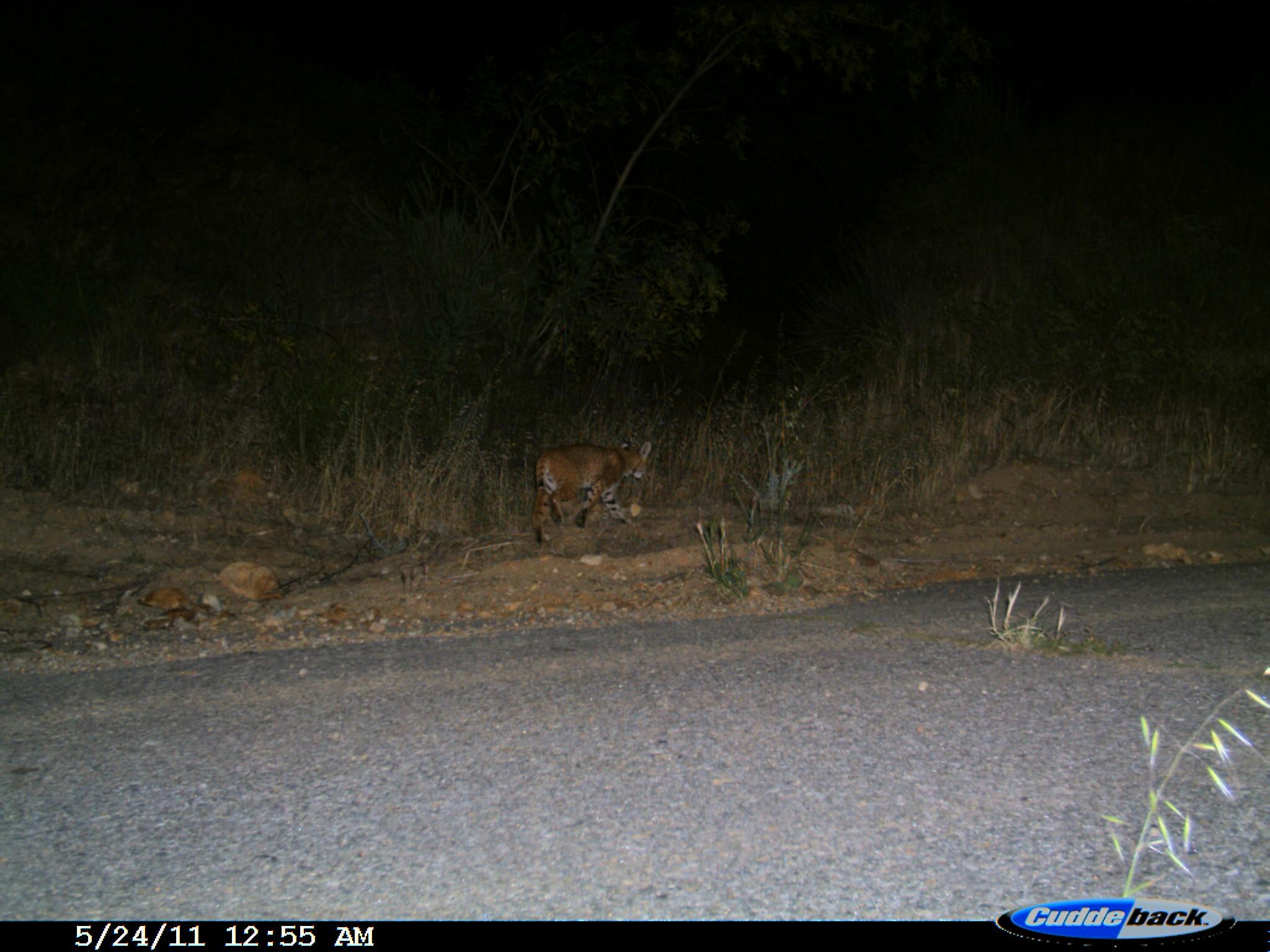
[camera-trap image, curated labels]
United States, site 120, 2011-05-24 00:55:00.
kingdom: Animalia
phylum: Chordata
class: Mammalia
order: Carnivora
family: Felidae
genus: Lynx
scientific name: Lynx rufus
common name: bobcat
Bobcat (Lynx rufus).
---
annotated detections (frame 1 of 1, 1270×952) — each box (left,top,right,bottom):
bobcat: (516,433,665,541)